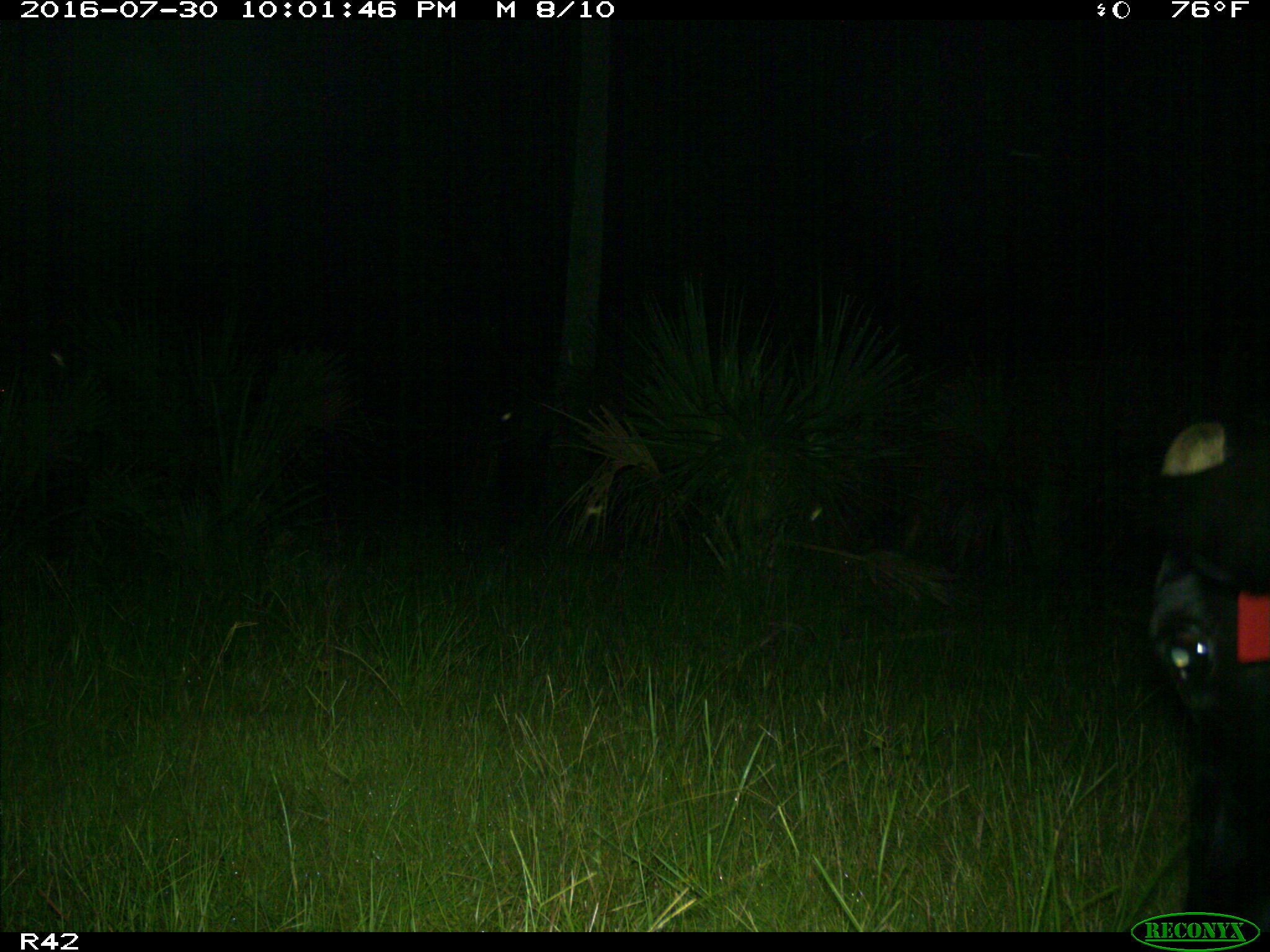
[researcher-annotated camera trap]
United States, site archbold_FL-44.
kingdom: Animalia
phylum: Chordata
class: Mammalia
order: Artiodactyla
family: Bovidae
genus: Bos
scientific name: Bos taurus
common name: domestic cow